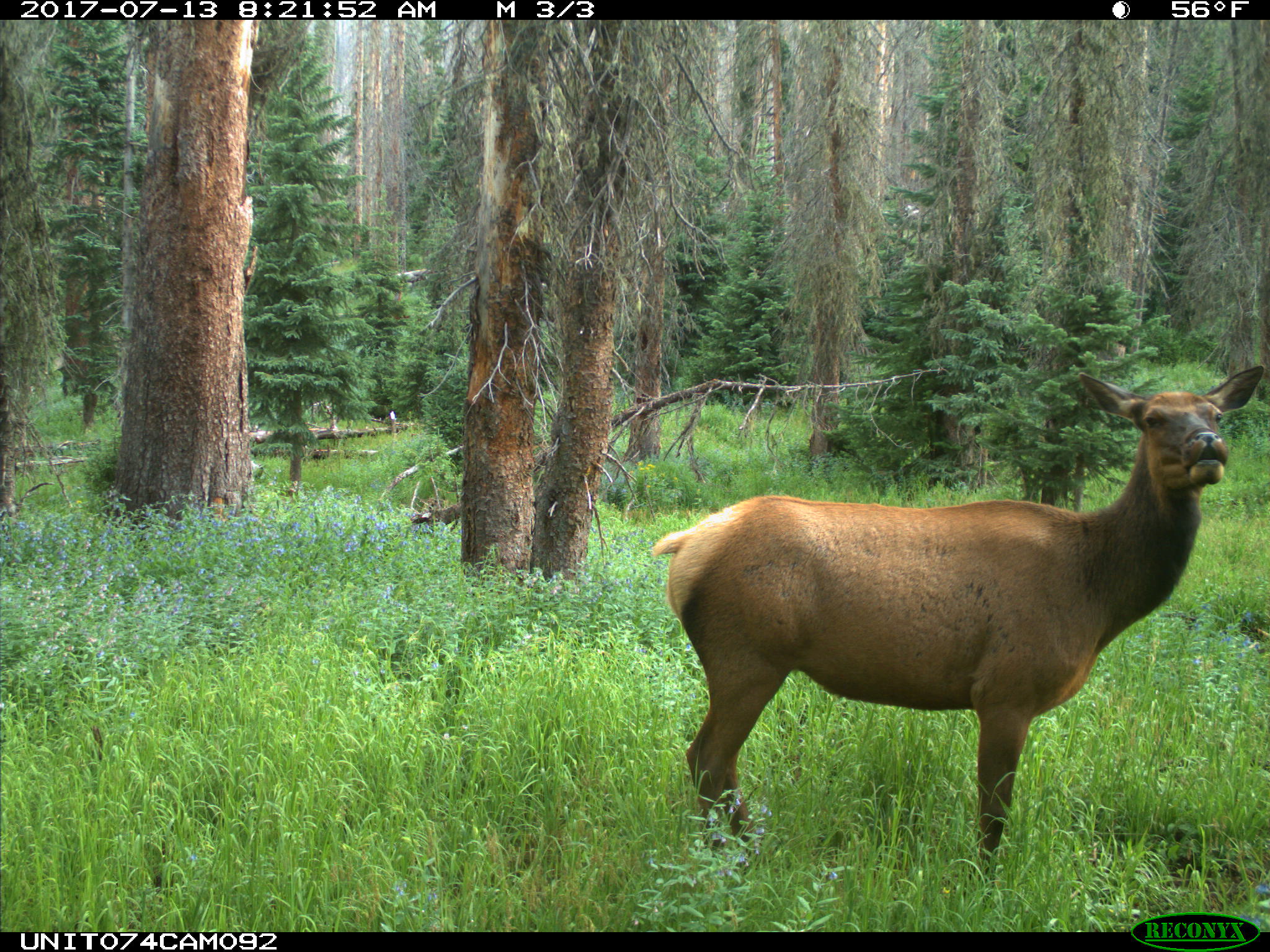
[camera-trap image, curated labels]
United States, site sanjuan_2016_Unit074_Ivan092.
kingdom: Animalia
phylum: Chordata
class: Mammalia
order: Artiodactyla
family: Cervidae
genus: Cervus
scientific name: Cervus elaphus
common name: red deer